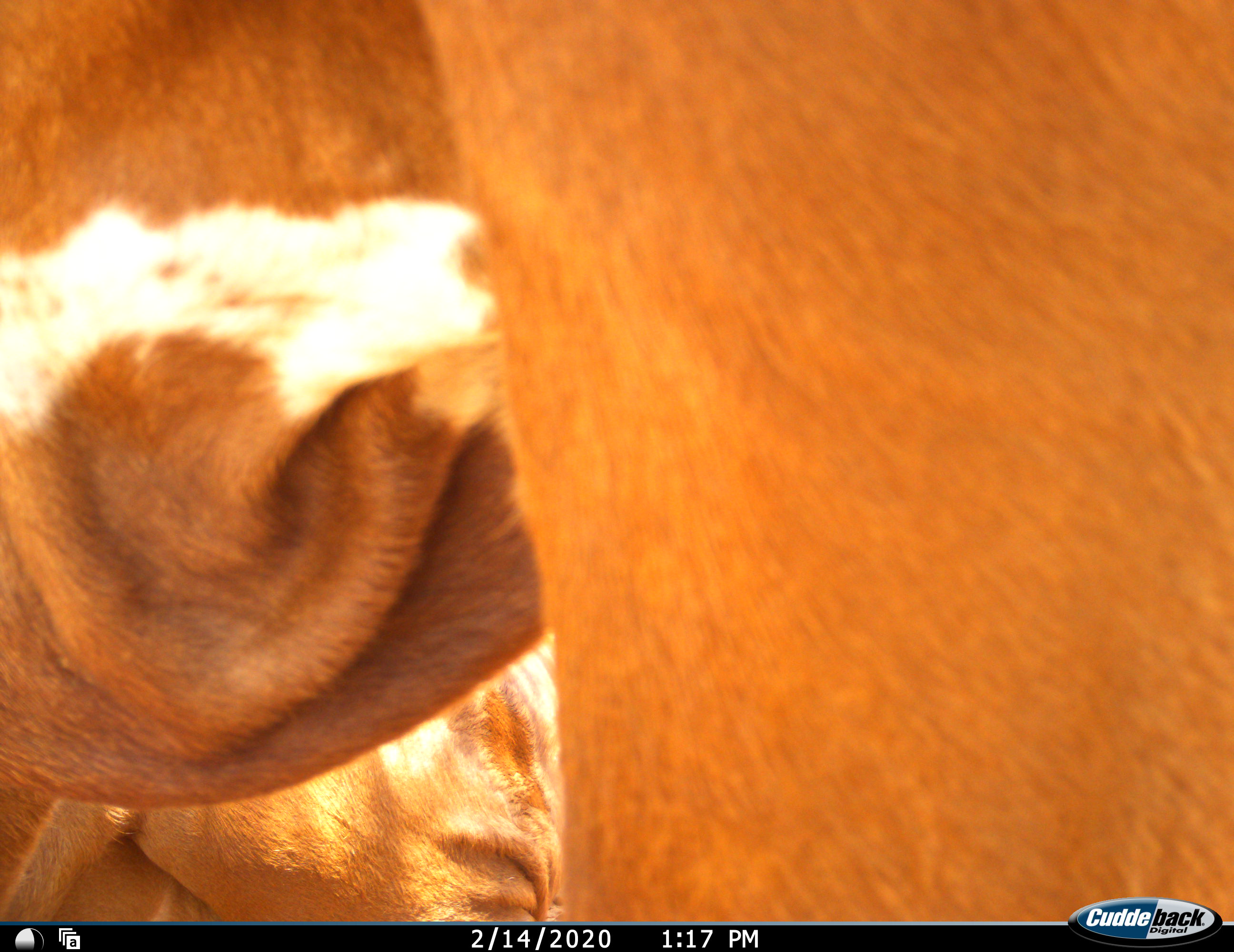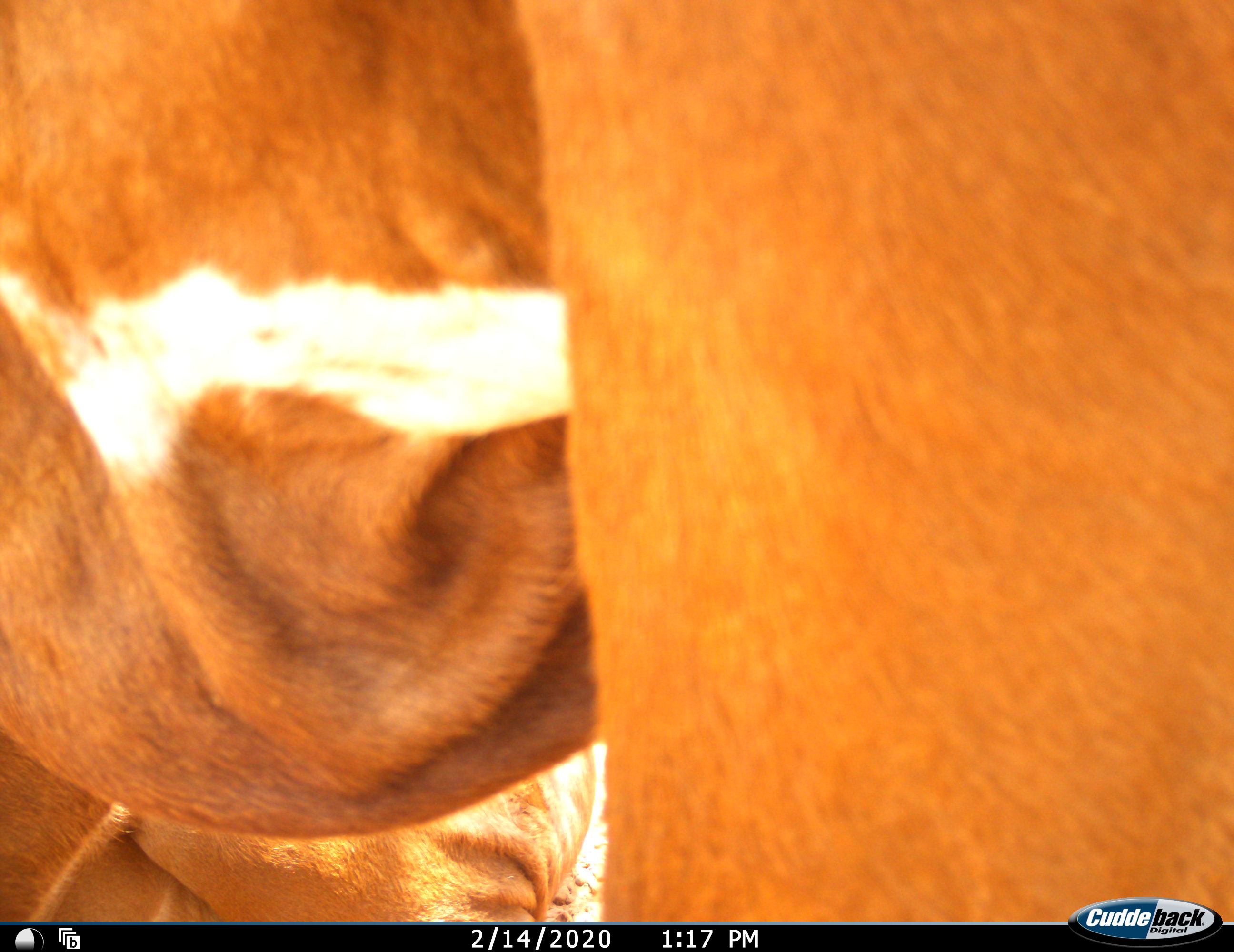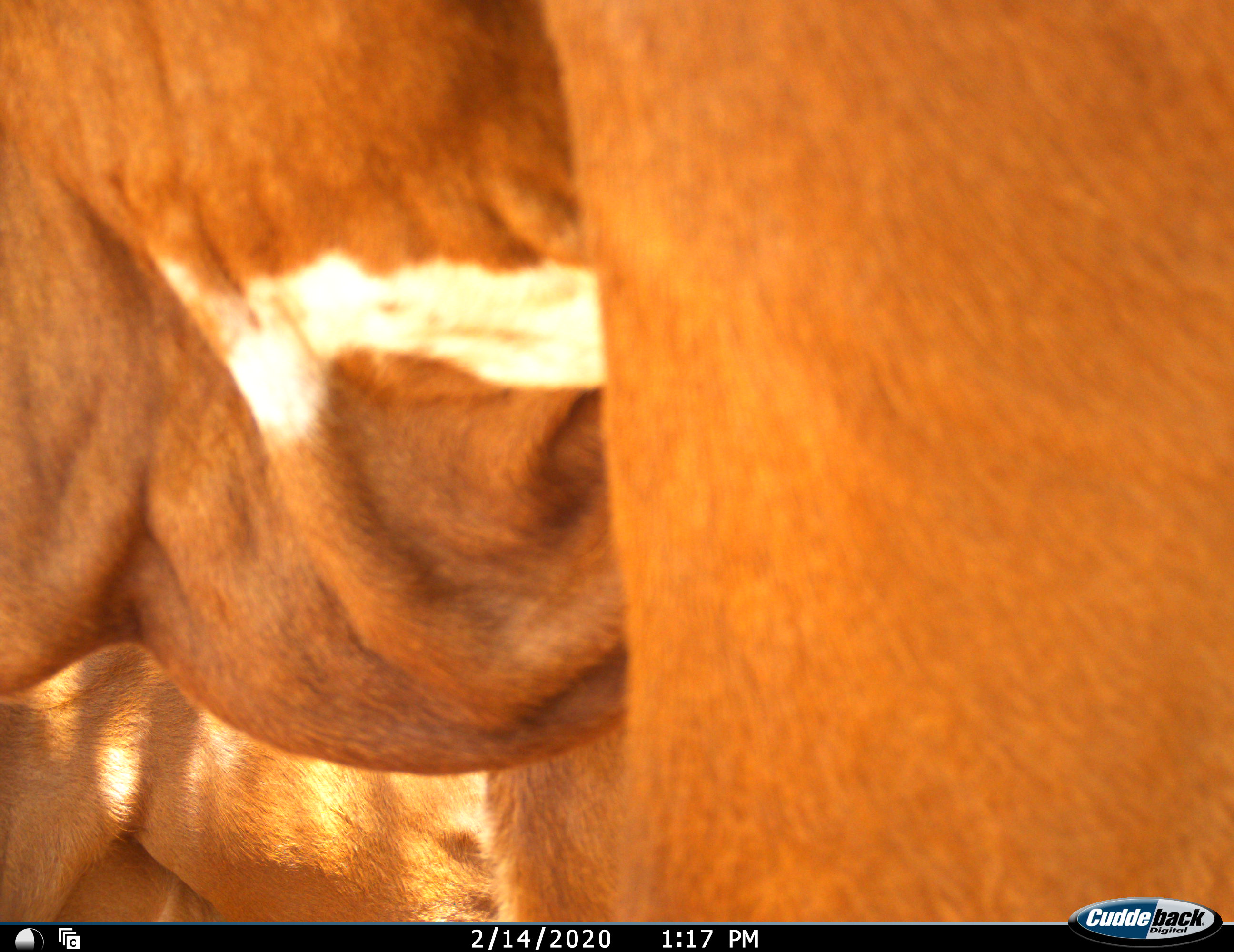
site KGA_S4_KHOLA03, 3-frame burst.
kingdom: Animalia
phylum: Chordata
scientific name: Vertebrata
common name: domestic animal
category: domesticanimal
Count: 2.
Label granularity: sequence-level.